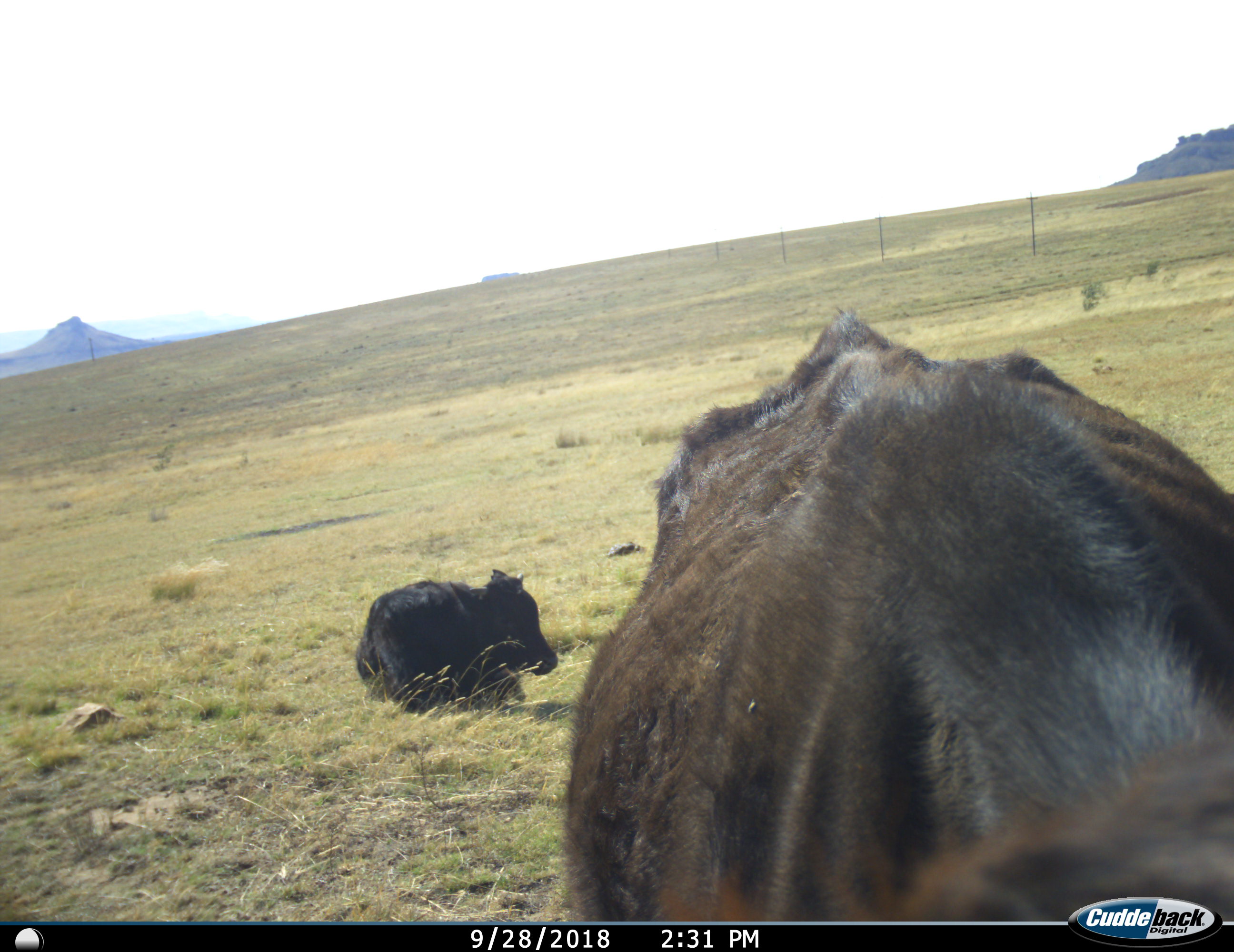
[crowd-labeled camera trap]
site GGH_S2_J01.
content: unidentified animal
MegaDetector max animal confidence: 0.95